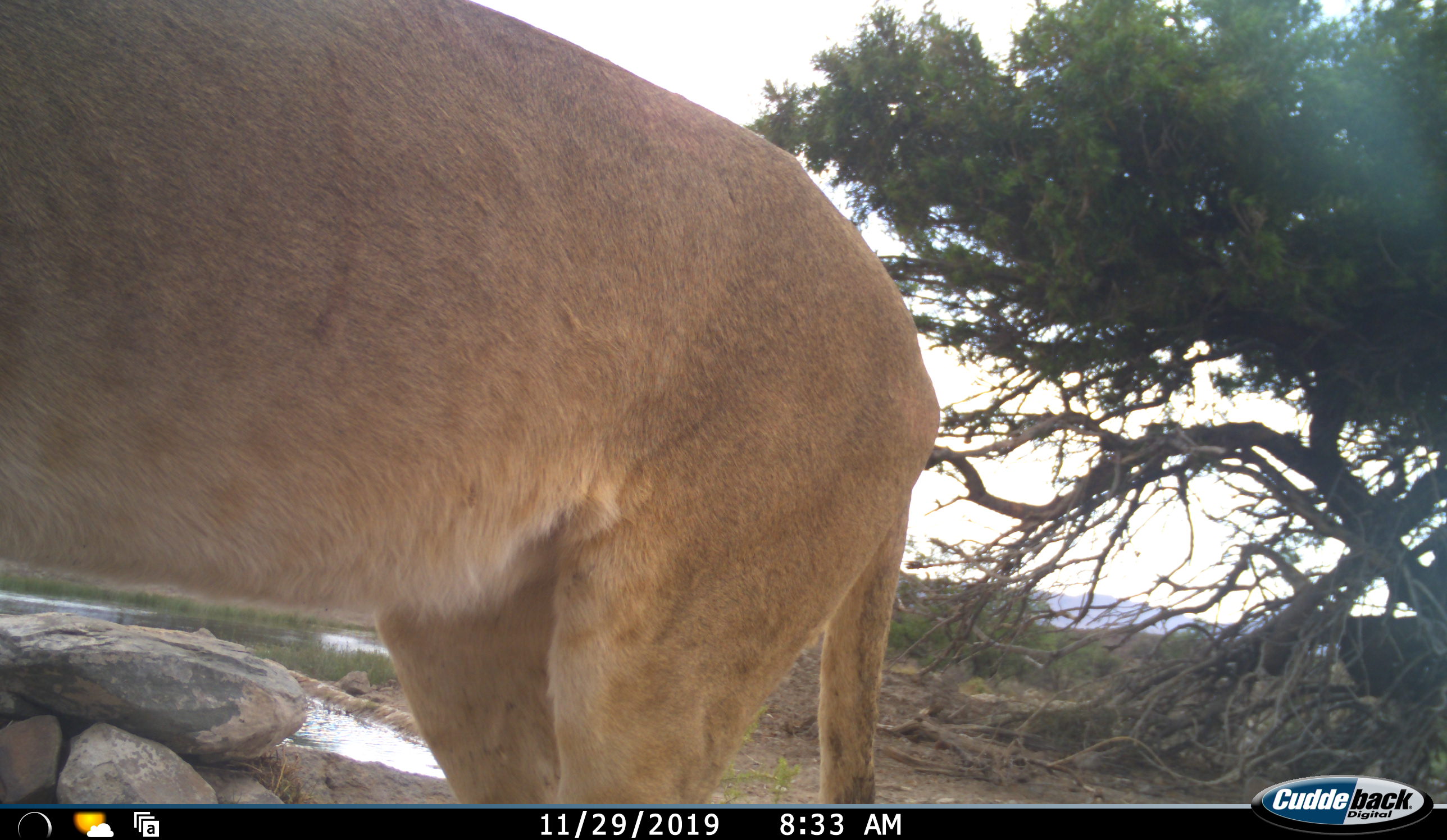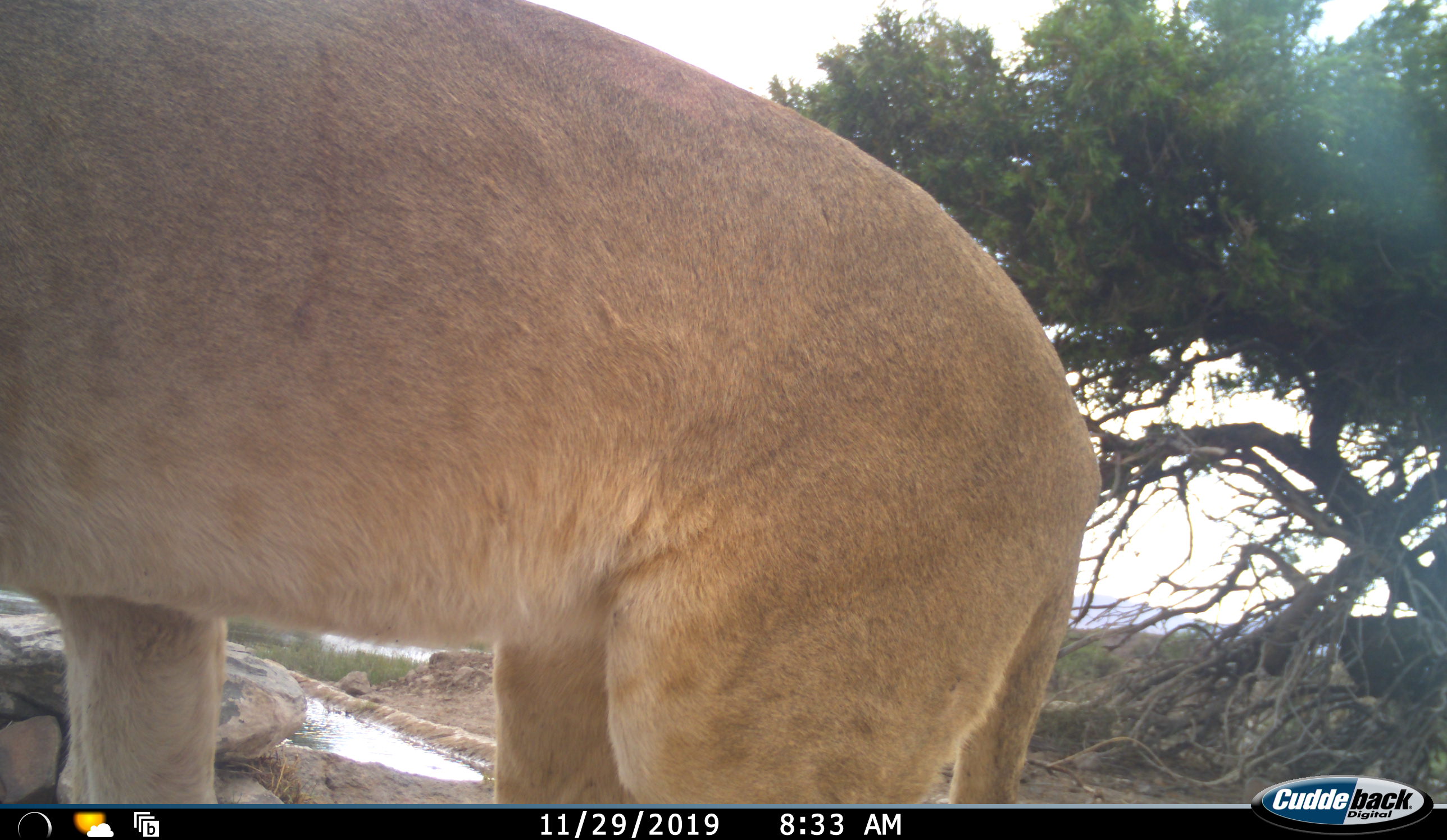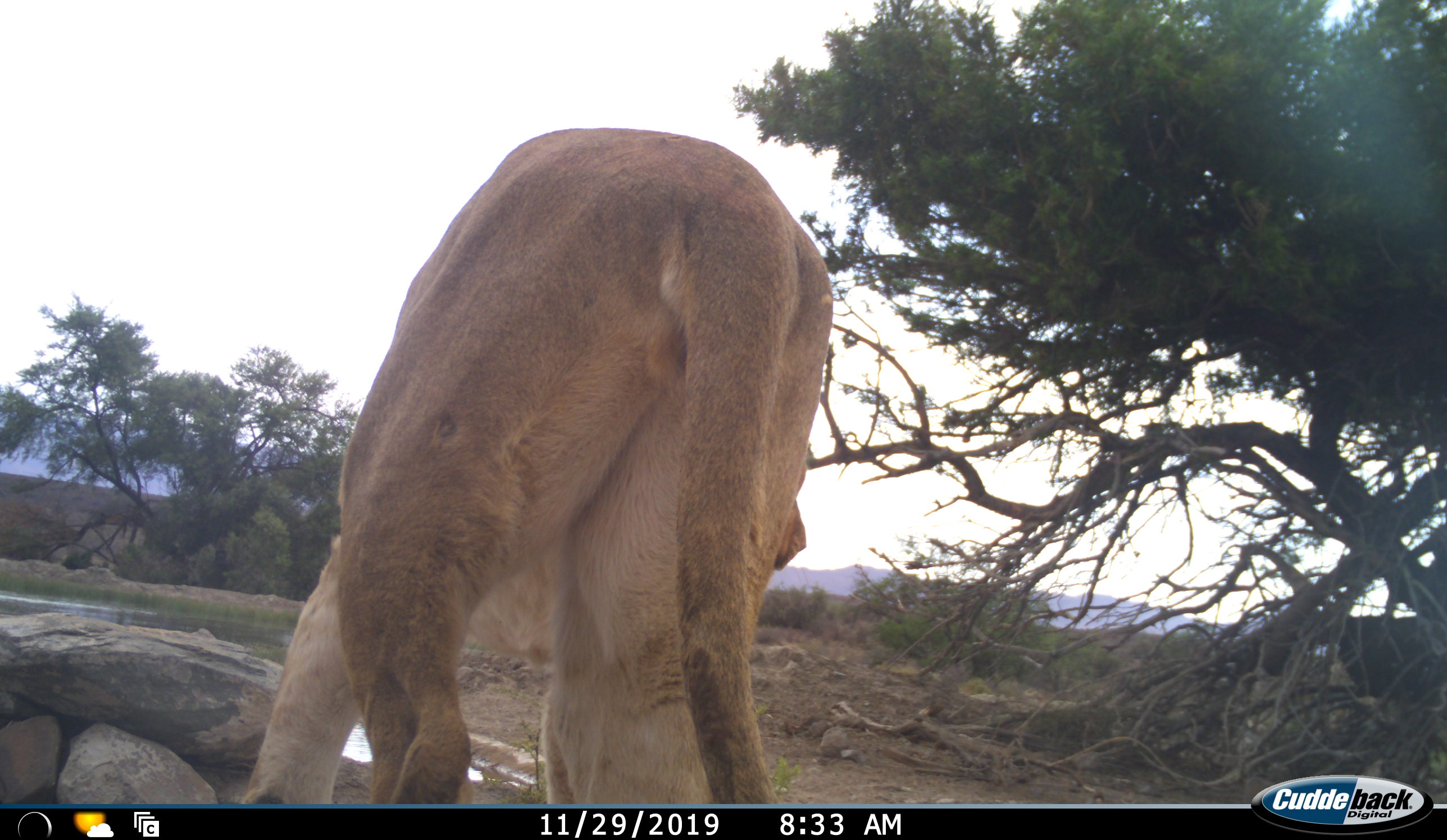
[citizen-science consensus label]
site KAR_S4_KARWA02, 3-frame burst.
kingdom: Animalia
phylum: Chordata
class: Mammalia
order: Carnivora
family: Felidae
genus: Panthera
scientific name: Panthera leo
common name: lion female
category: lionfemale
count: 1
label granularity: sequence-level